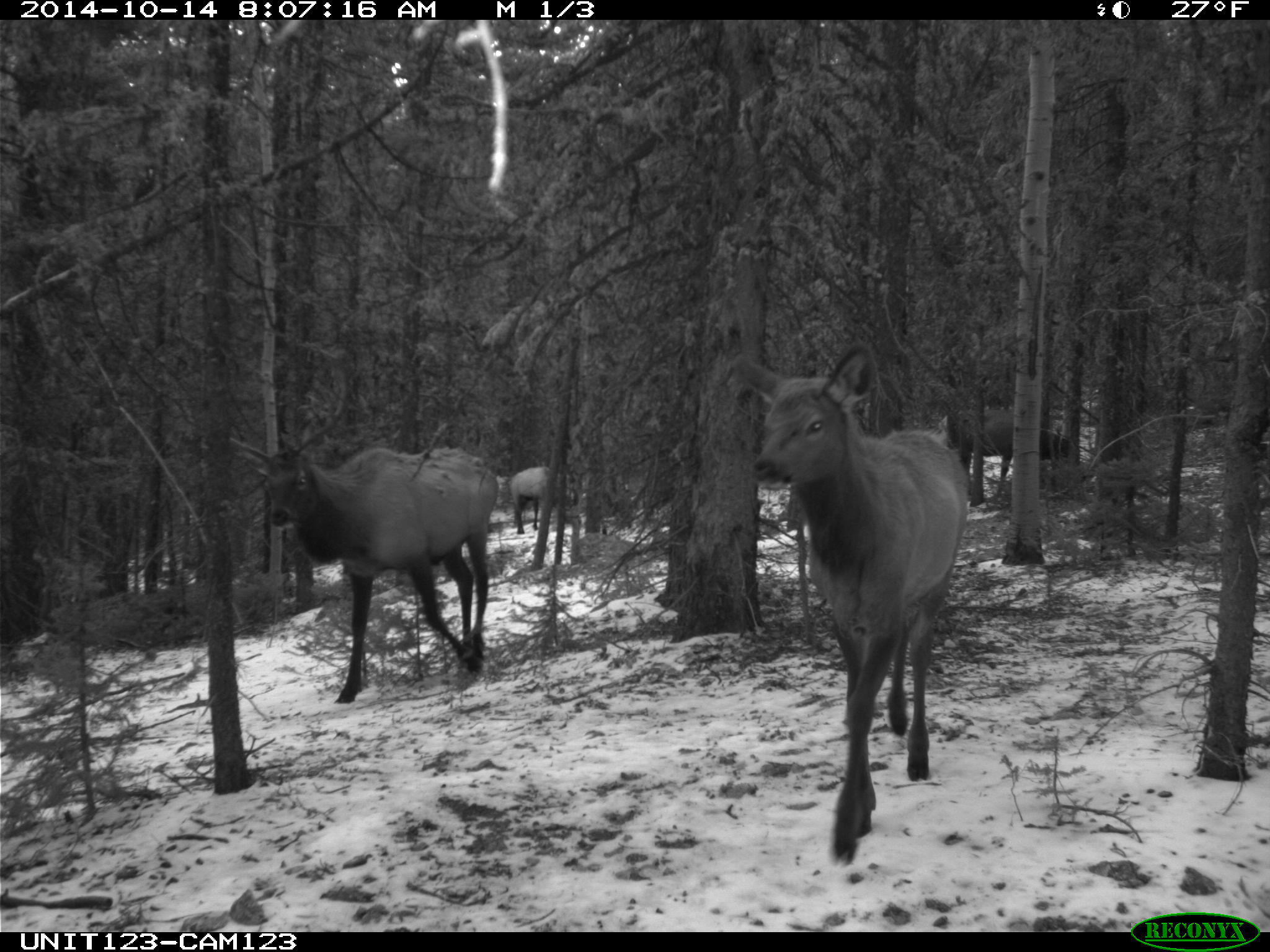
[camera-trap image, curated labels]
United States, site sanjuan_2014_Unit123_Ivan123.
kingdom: Animalia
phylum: Chordata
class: Mammalia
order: Artiodactyla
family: Cervidae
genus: Cervus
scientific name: Cervus elaphus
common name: red deer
Cervus elaphus (red deer).